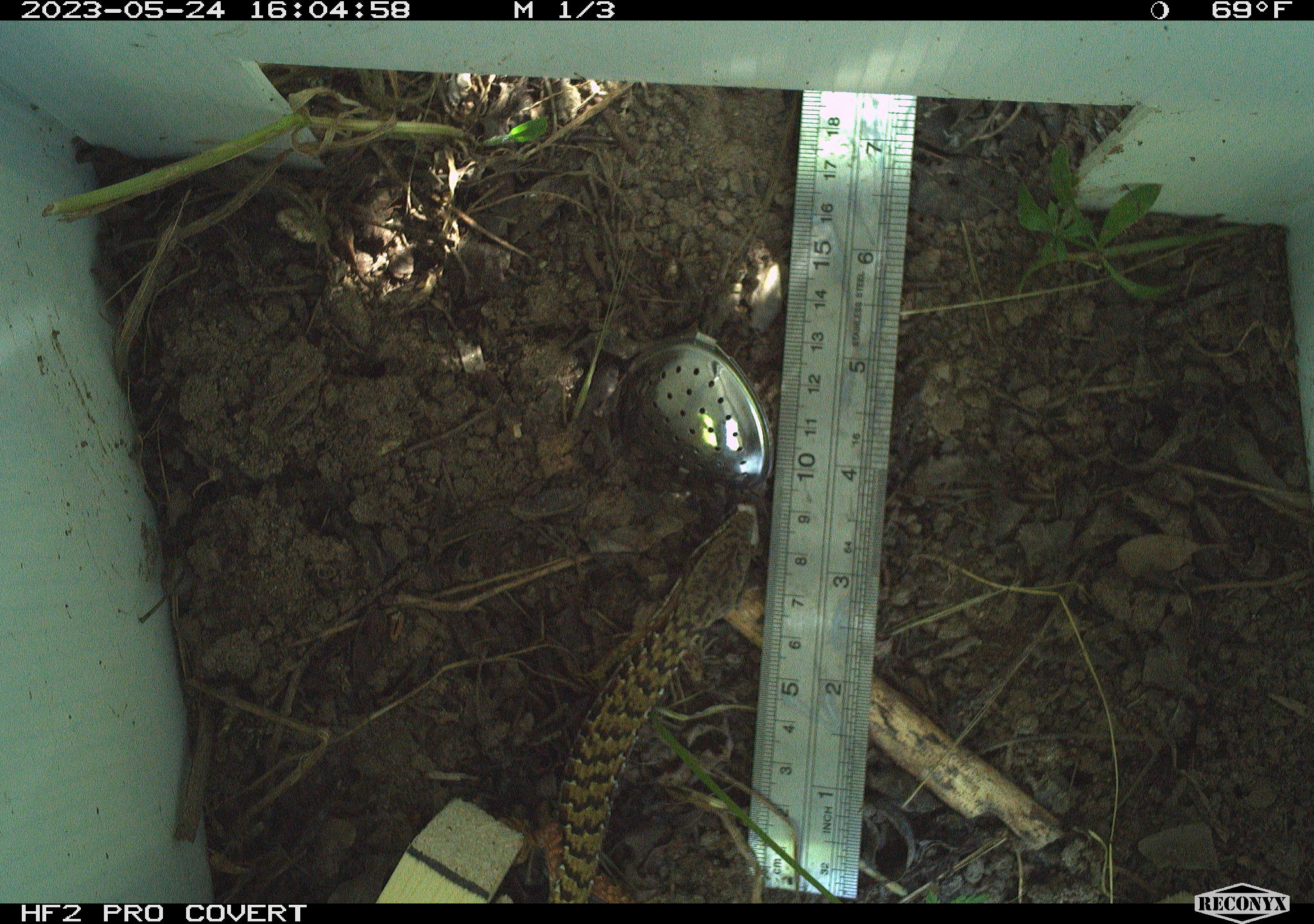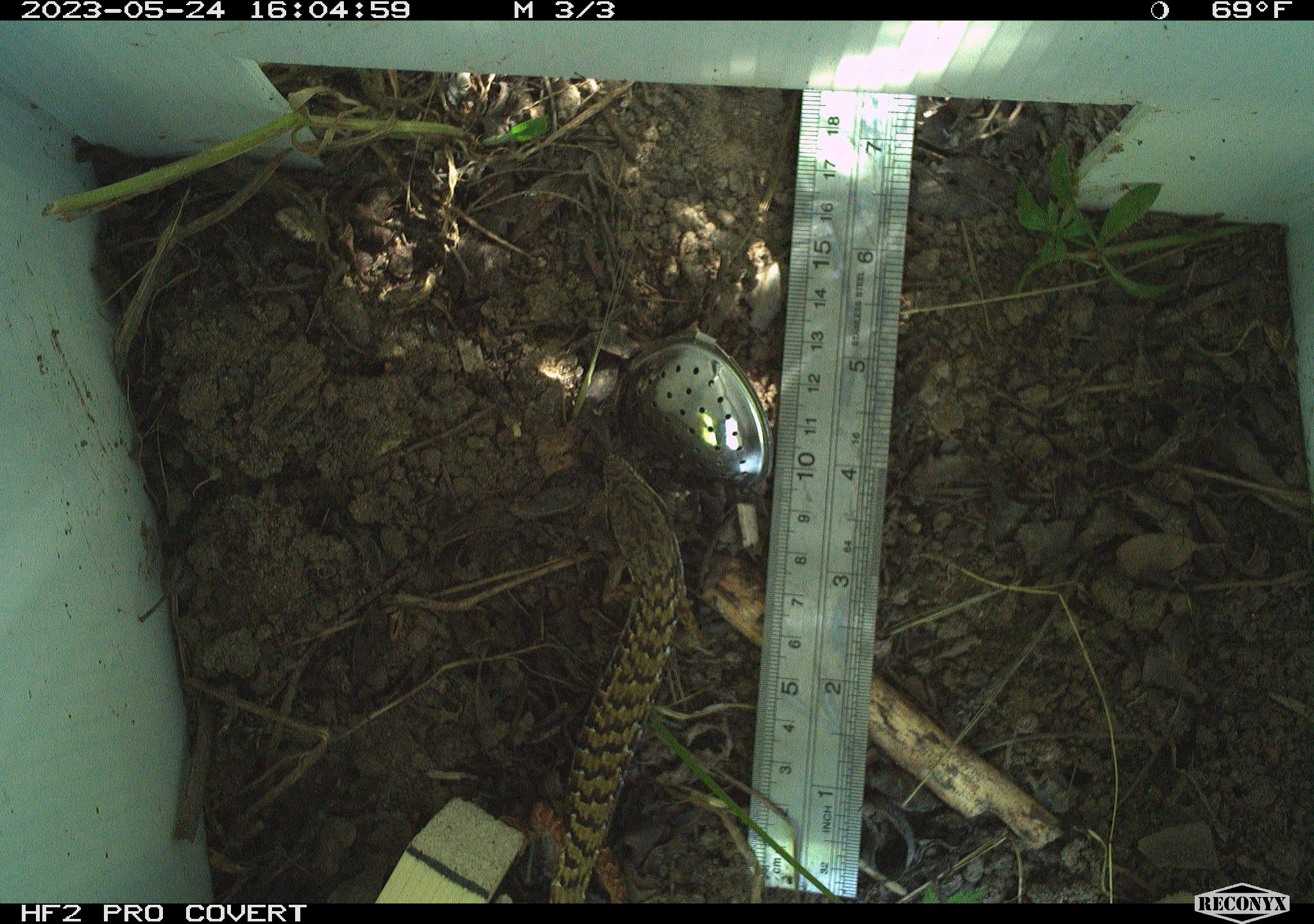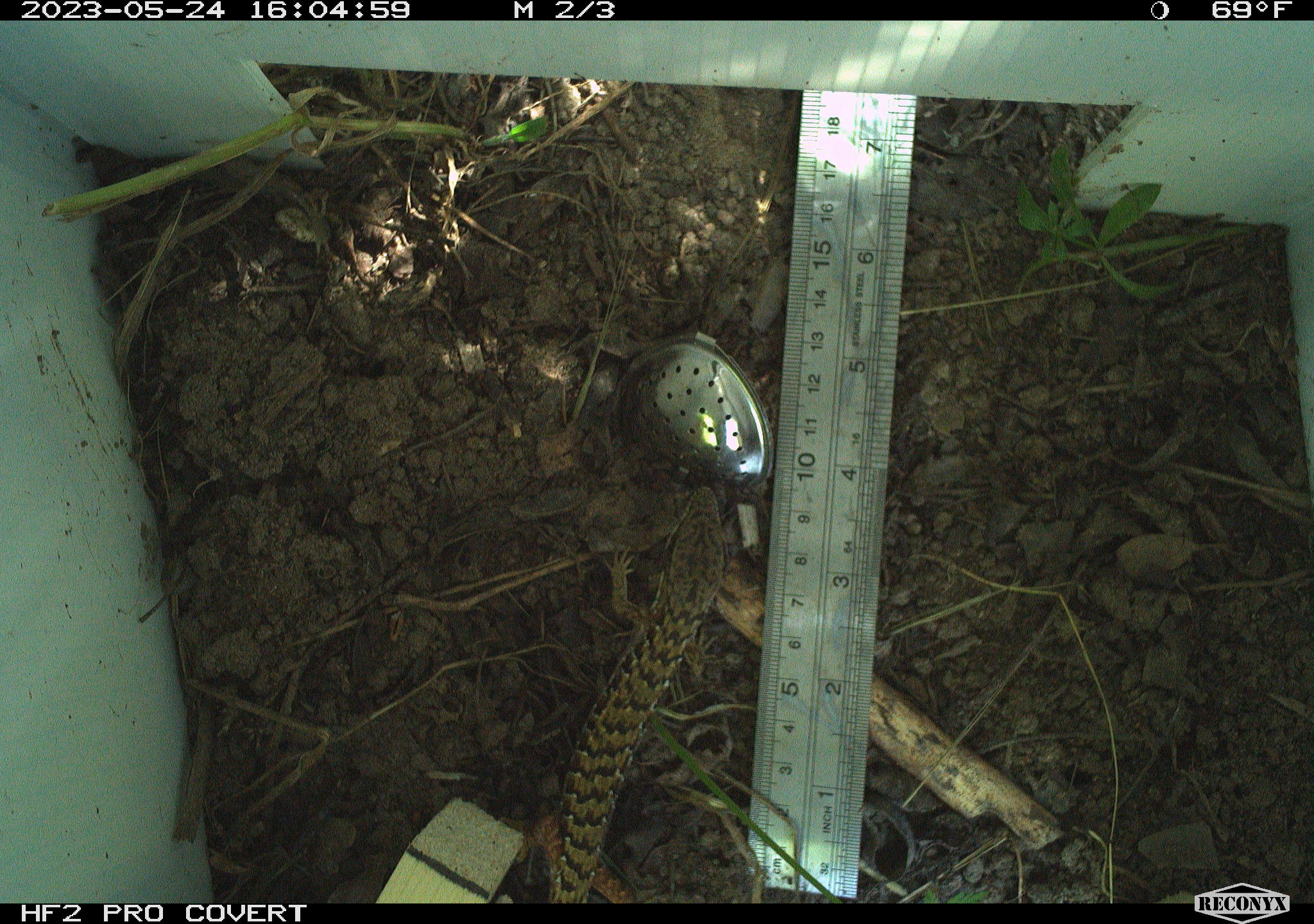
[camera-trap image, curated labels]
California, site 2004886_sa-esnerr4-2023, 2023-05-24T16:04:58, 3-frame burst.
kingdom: Animalia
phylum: Chordata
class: Reptilia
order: Squamata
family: Anguidae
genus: Elgaria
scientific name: Elgaria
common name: alligator lizards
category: elgaria species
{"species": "elgaria species (alligator lizards) (Elgaria)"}